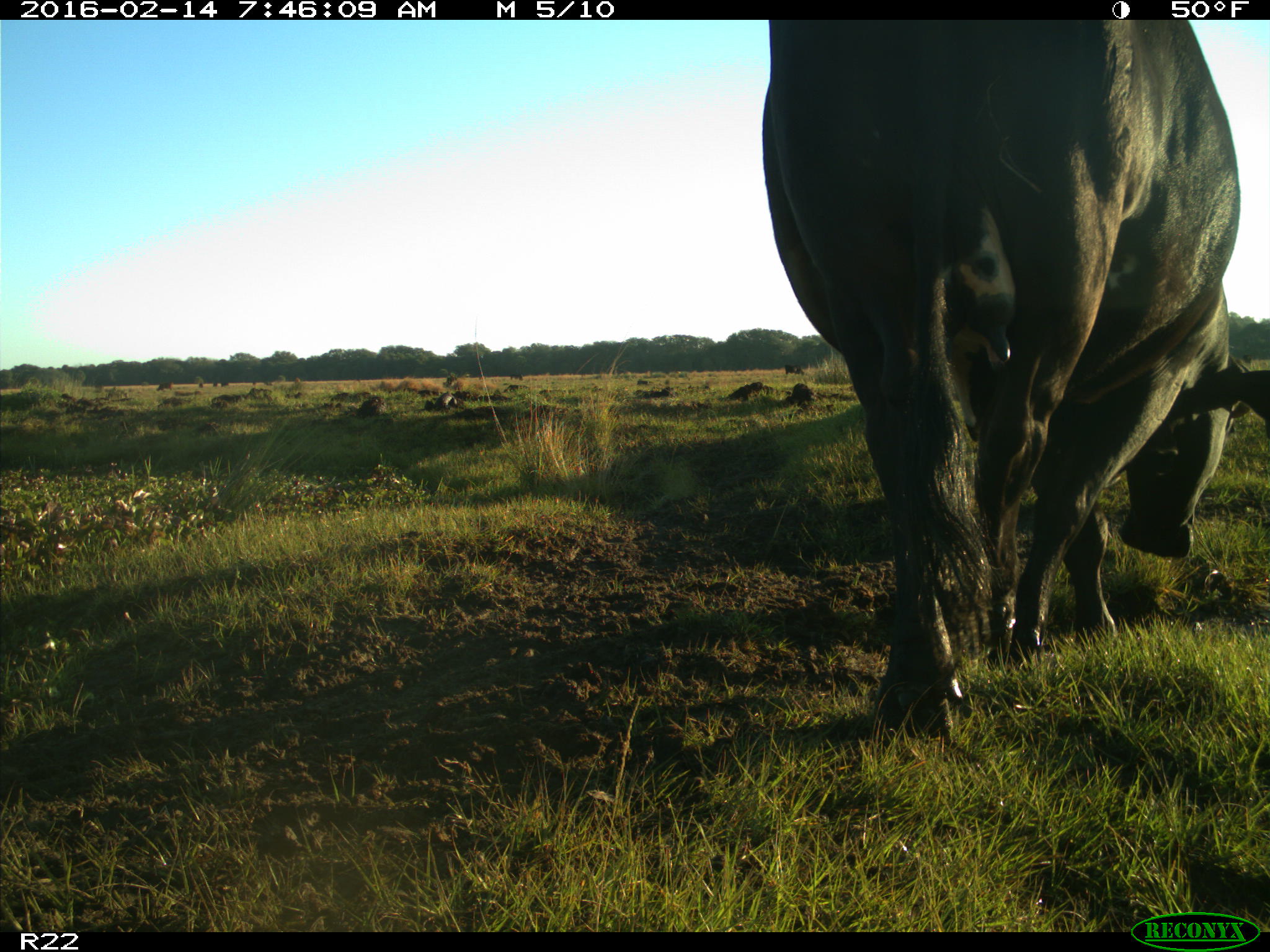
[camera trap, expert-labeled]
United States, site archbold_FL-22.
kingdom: Animalia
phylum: Chordata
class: Mammalia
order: Artiodactyla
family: Bovidae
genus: Bos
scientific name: Bos taurus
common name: domestic cow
Bos taurus (domestic cow).